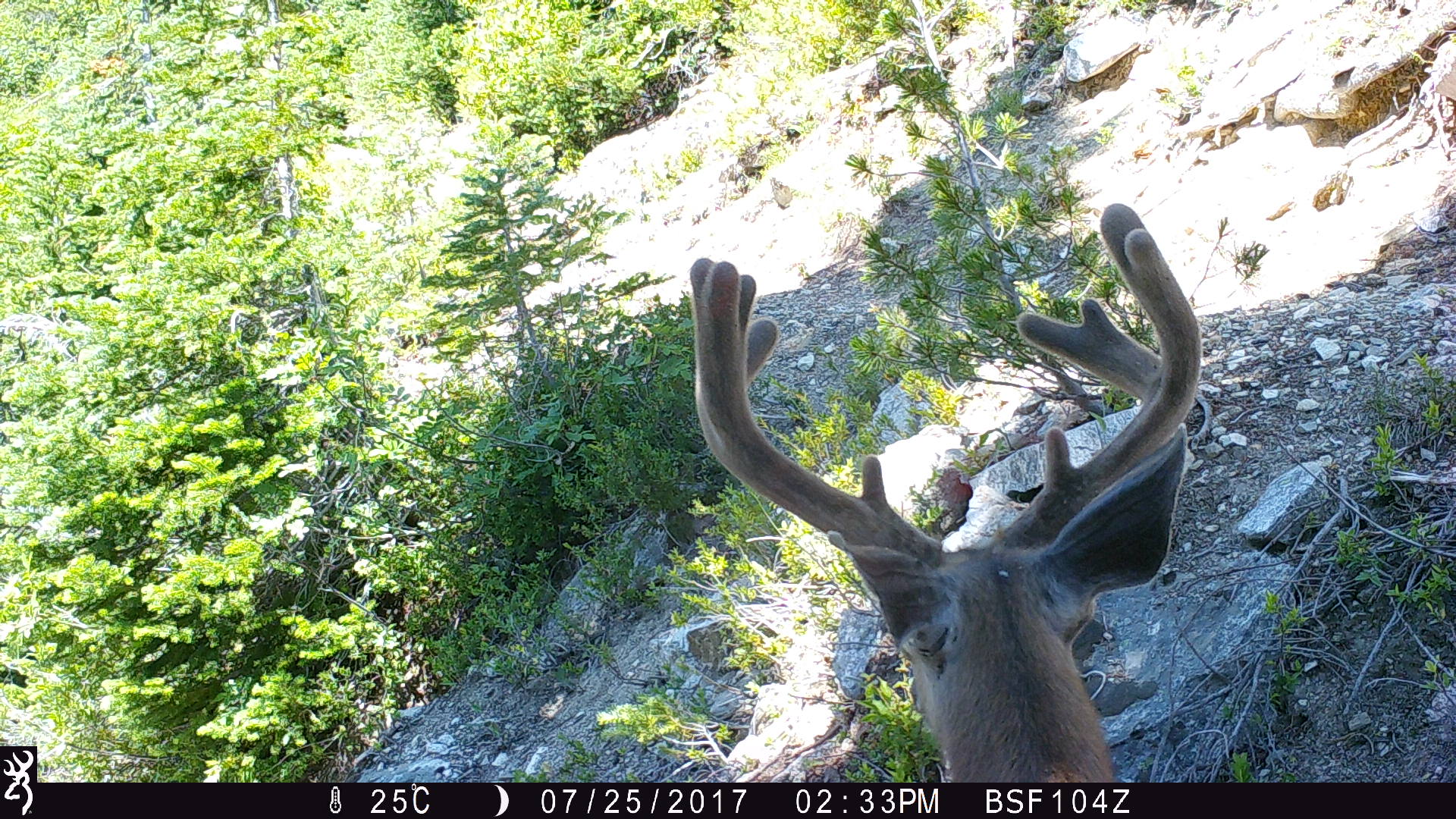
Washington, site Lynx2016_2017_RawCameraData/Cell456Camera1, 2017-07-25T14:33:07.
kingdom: Animalia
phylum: Chordata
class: Mammalia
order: Artiodactyla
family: Cervidae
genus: Odocoileus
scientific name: Odocoileus hemionus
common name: mule deer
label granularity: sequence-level